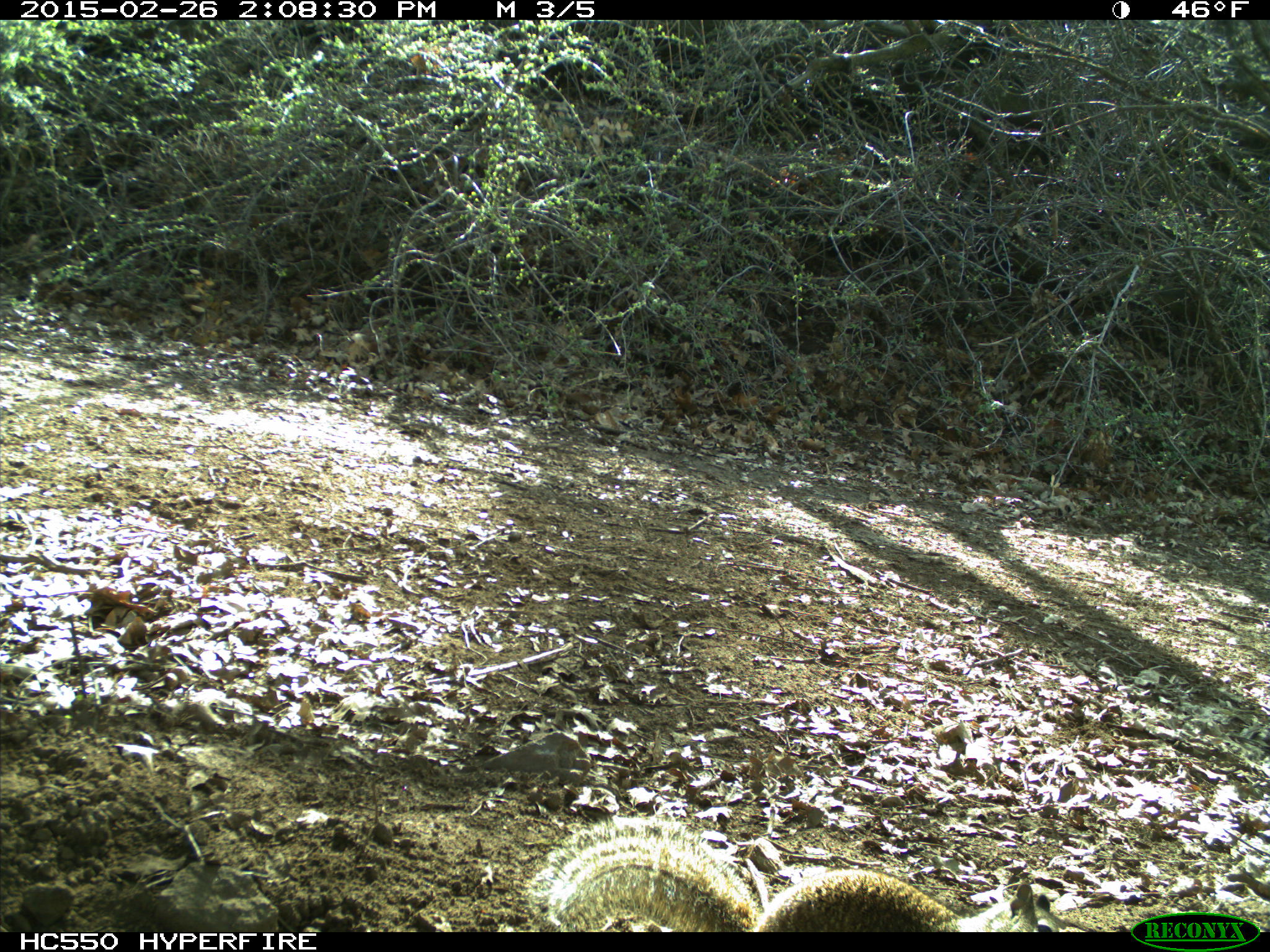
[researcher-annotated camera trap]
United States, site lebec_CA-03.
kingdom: Animalia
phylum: Chordata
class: Mammalia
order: Rodentia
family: Sciuridae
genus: Otospermophilus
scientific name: Otospermophilus beecheyi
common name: california ground squirrel